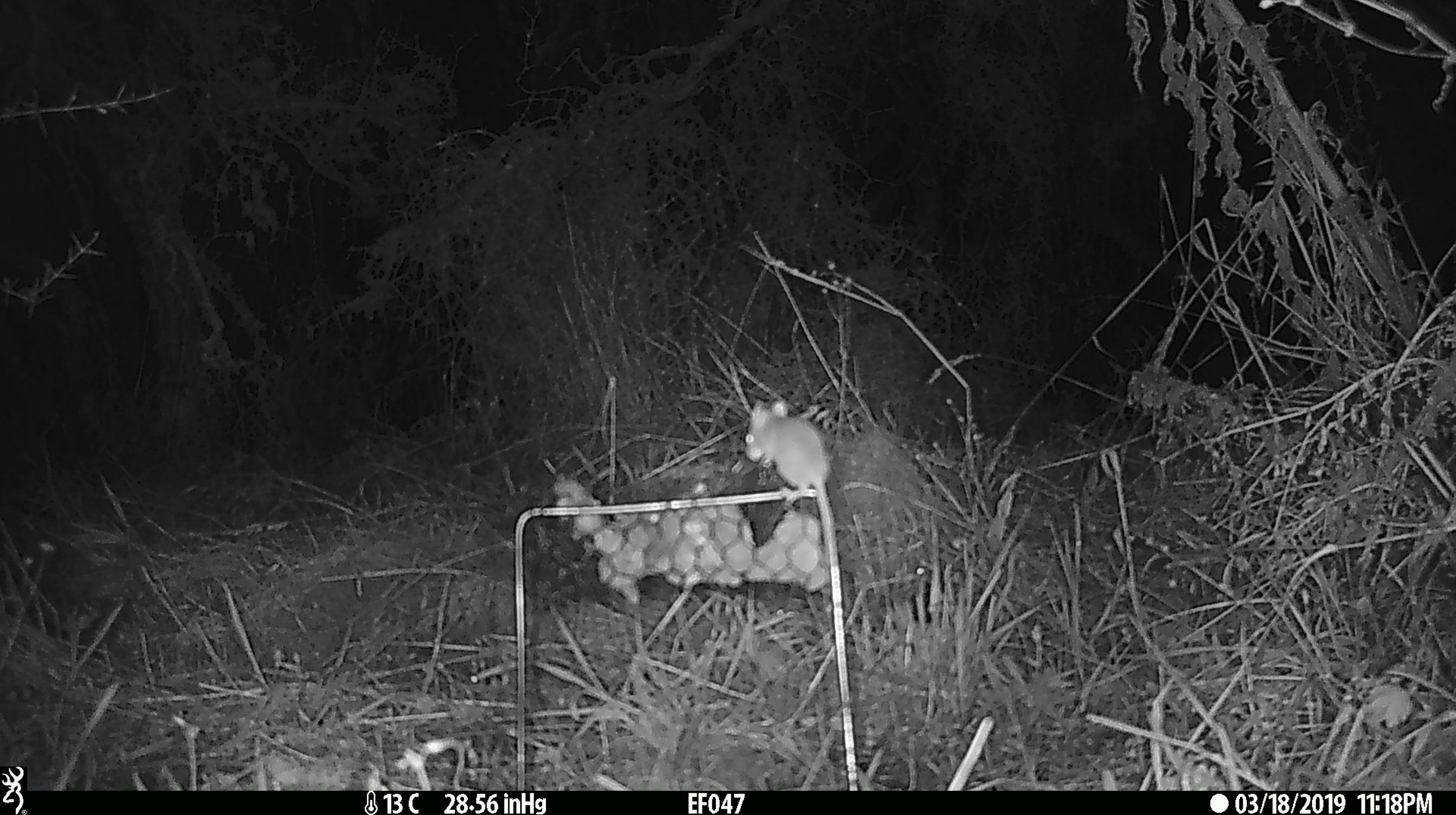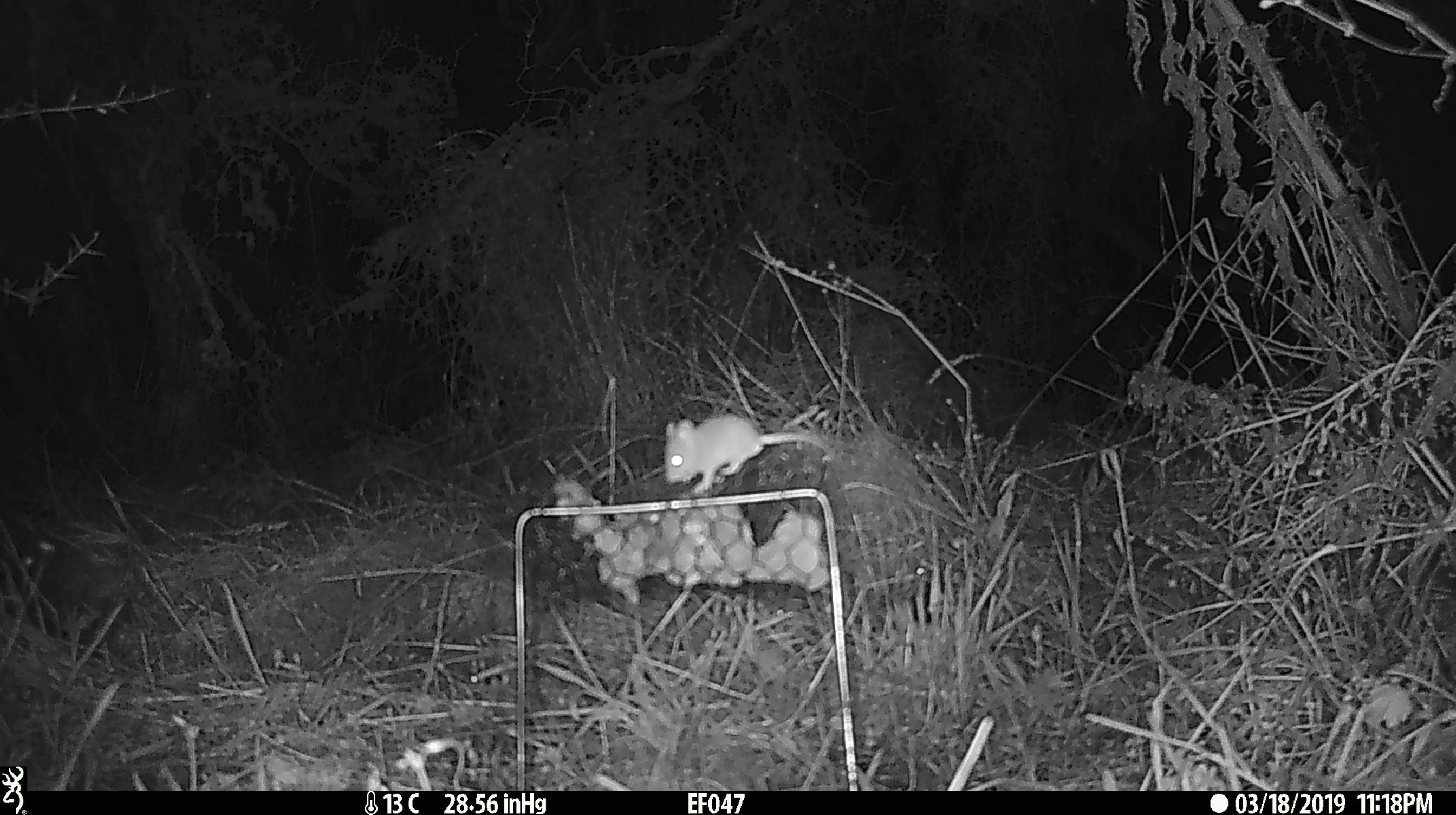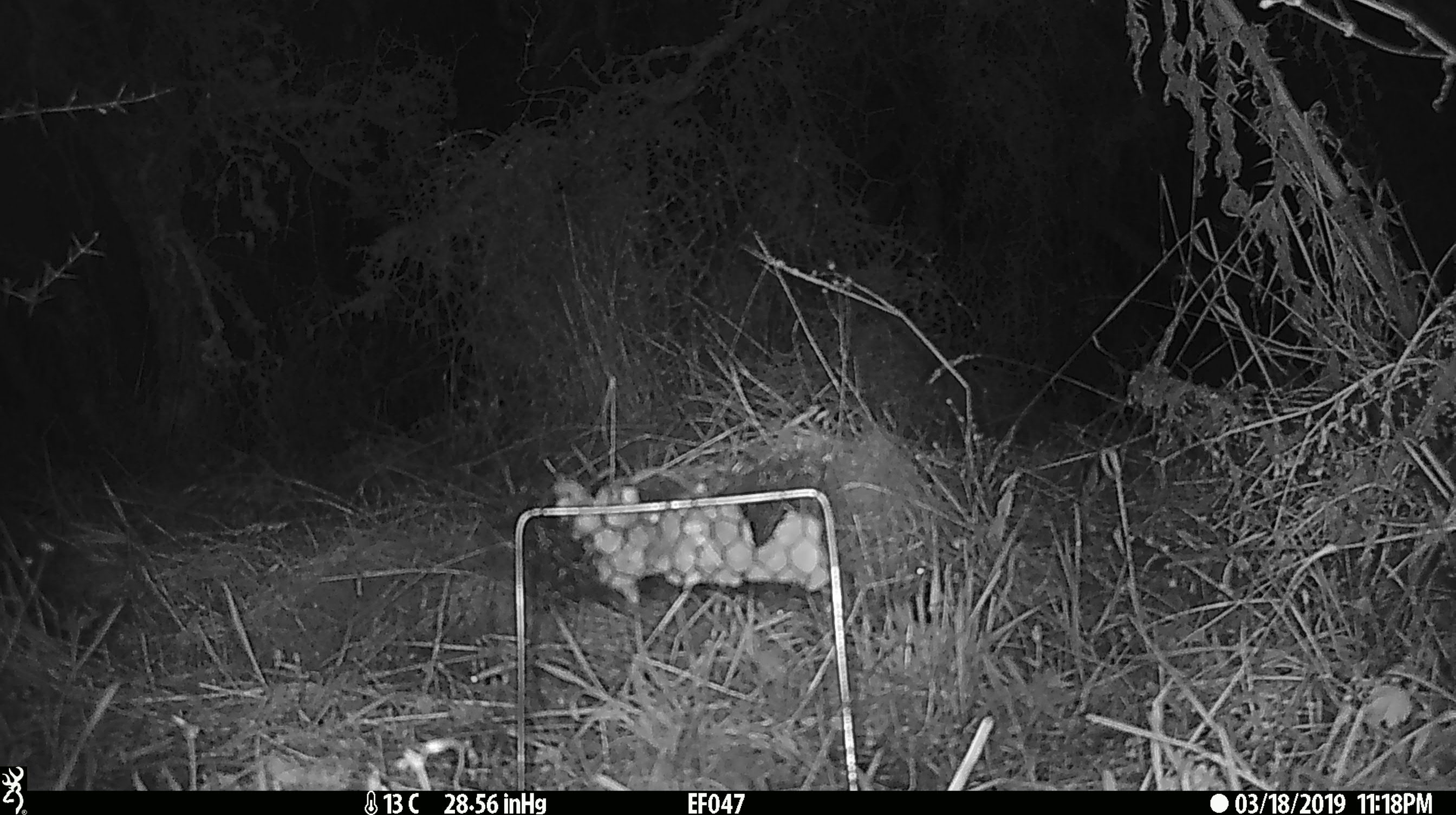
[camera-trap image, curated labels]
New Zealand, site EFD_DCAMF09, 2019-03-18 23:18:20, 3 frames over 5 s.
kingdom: Animalia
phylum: Chordata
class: Mammalia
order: Rodentia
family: Muridae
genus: Mus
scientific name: Mus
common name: mouse